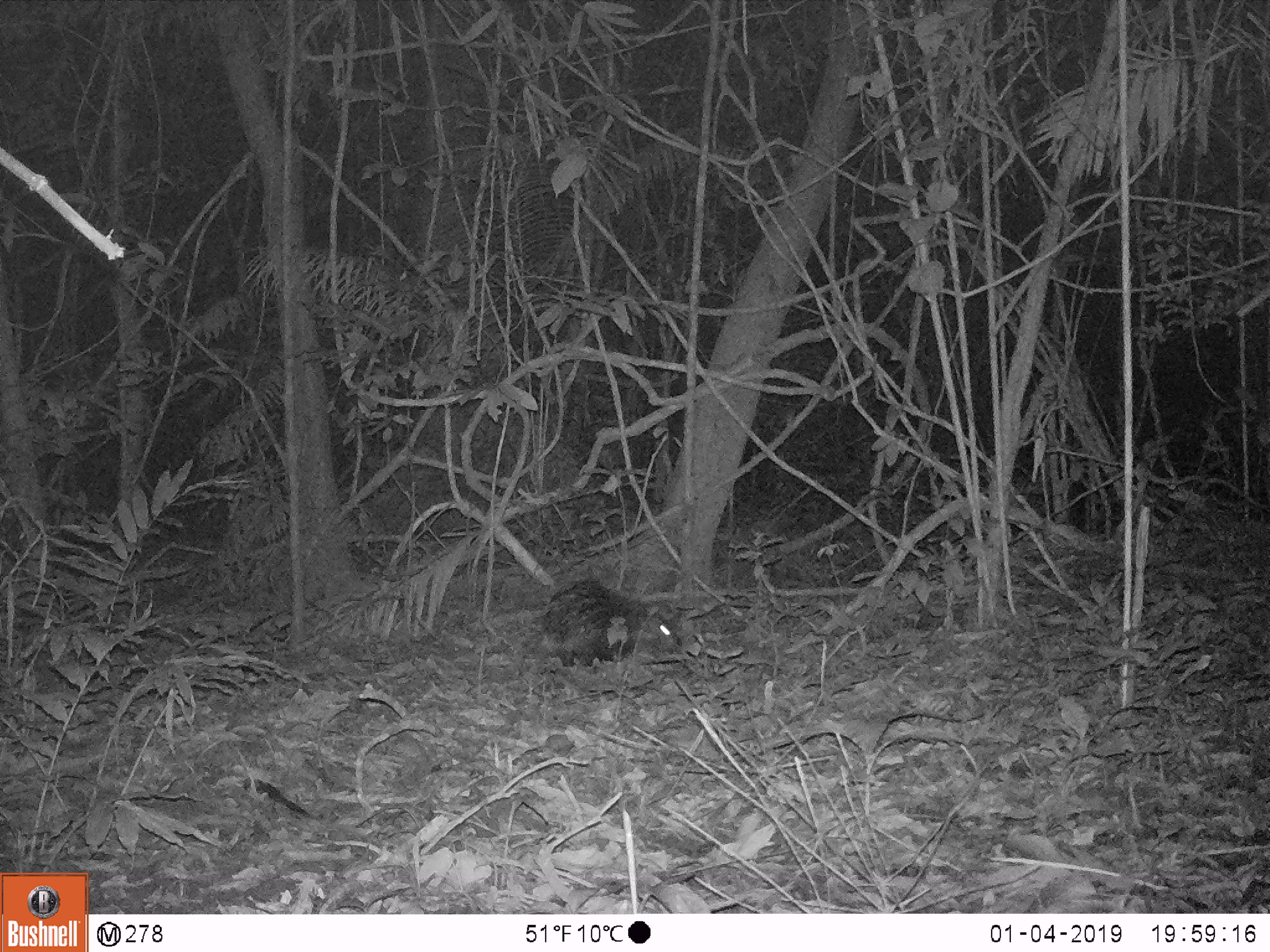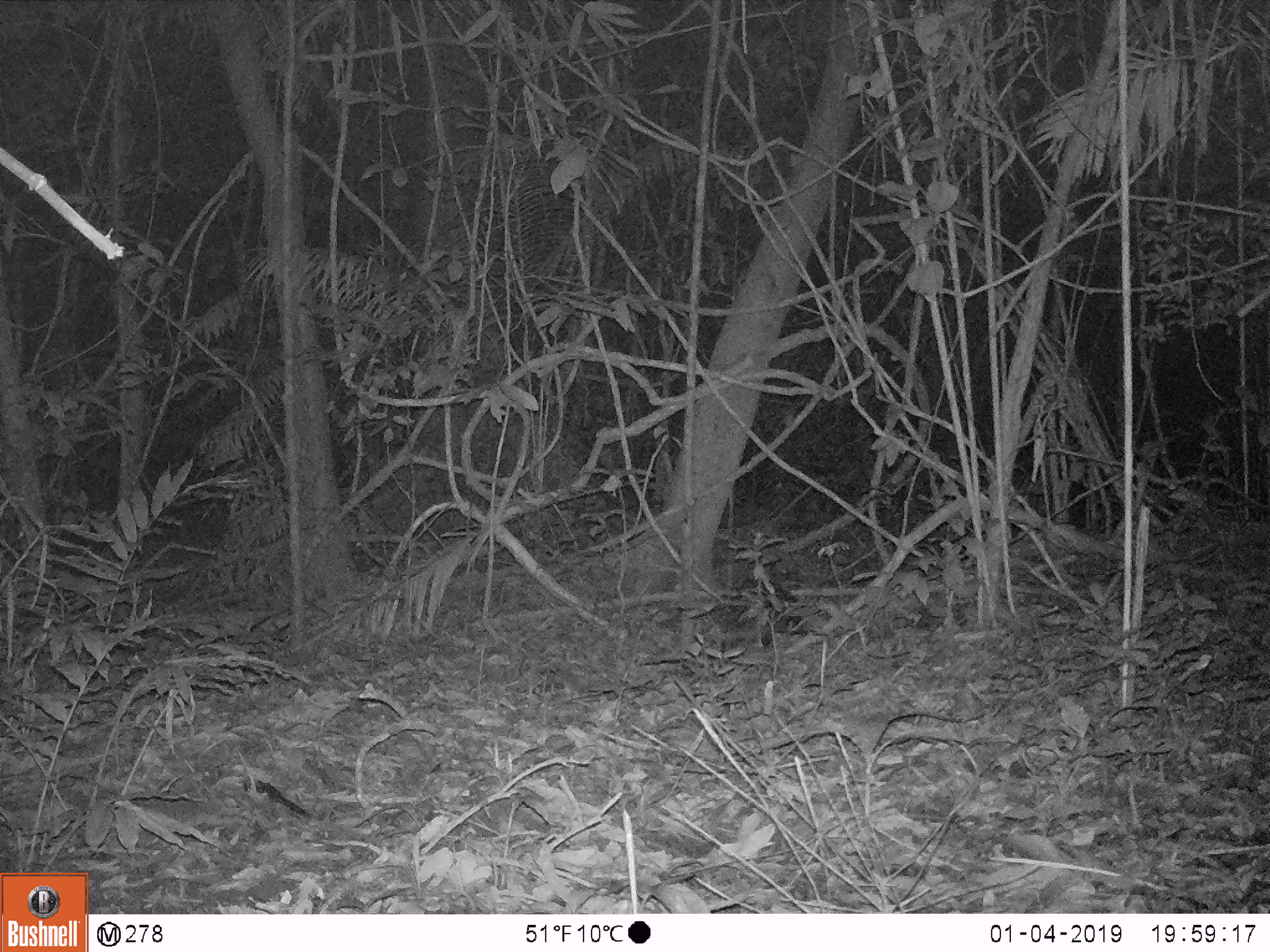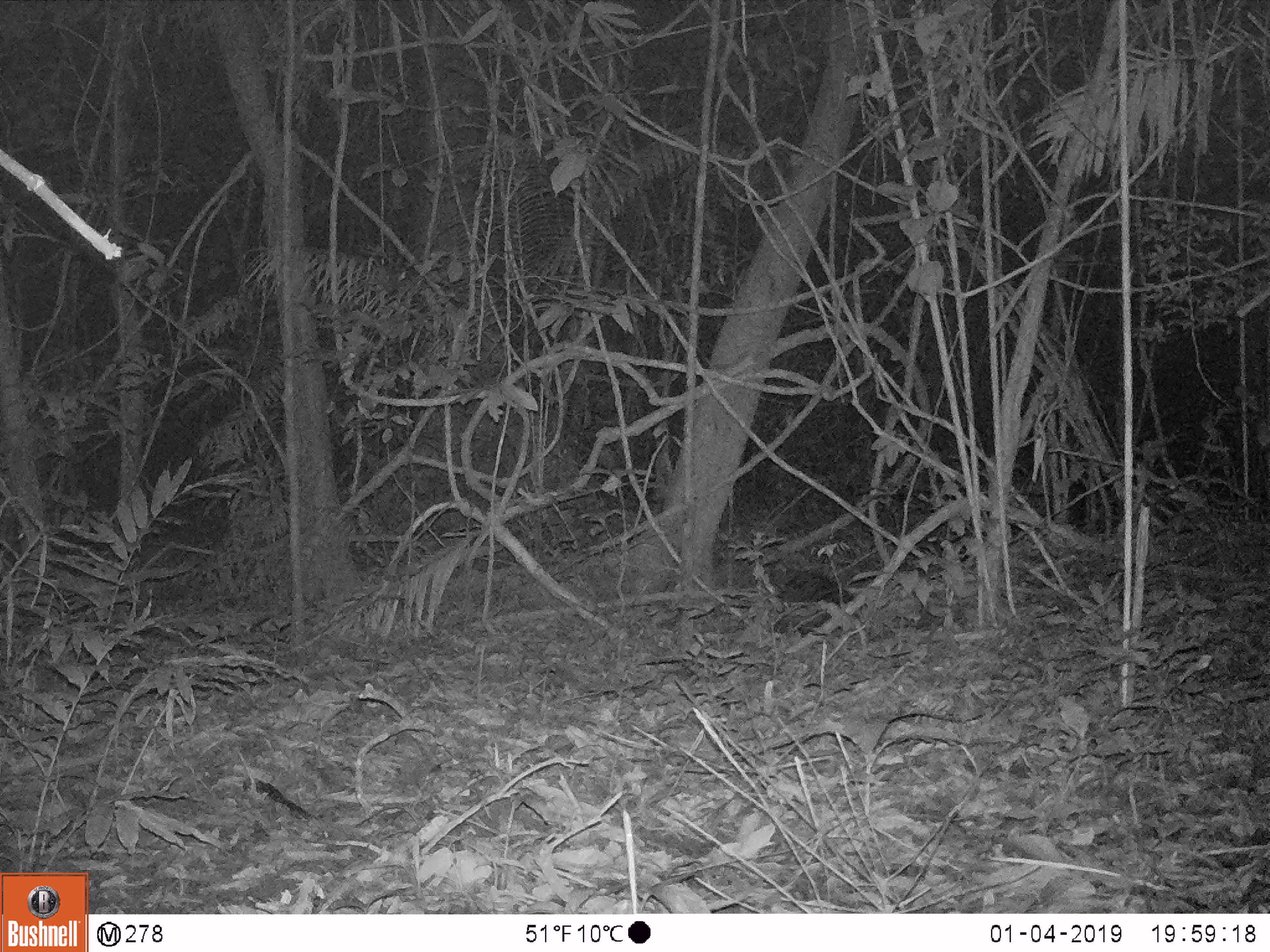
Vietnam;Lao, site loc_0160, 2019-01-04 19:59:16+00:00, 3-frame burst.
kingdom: Animalia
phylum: Chordata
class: Mammalia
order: Rodentia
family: Hystricidae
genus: Hystrix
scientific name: Hystrix brachyura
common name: malayan porcupine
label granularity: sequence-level